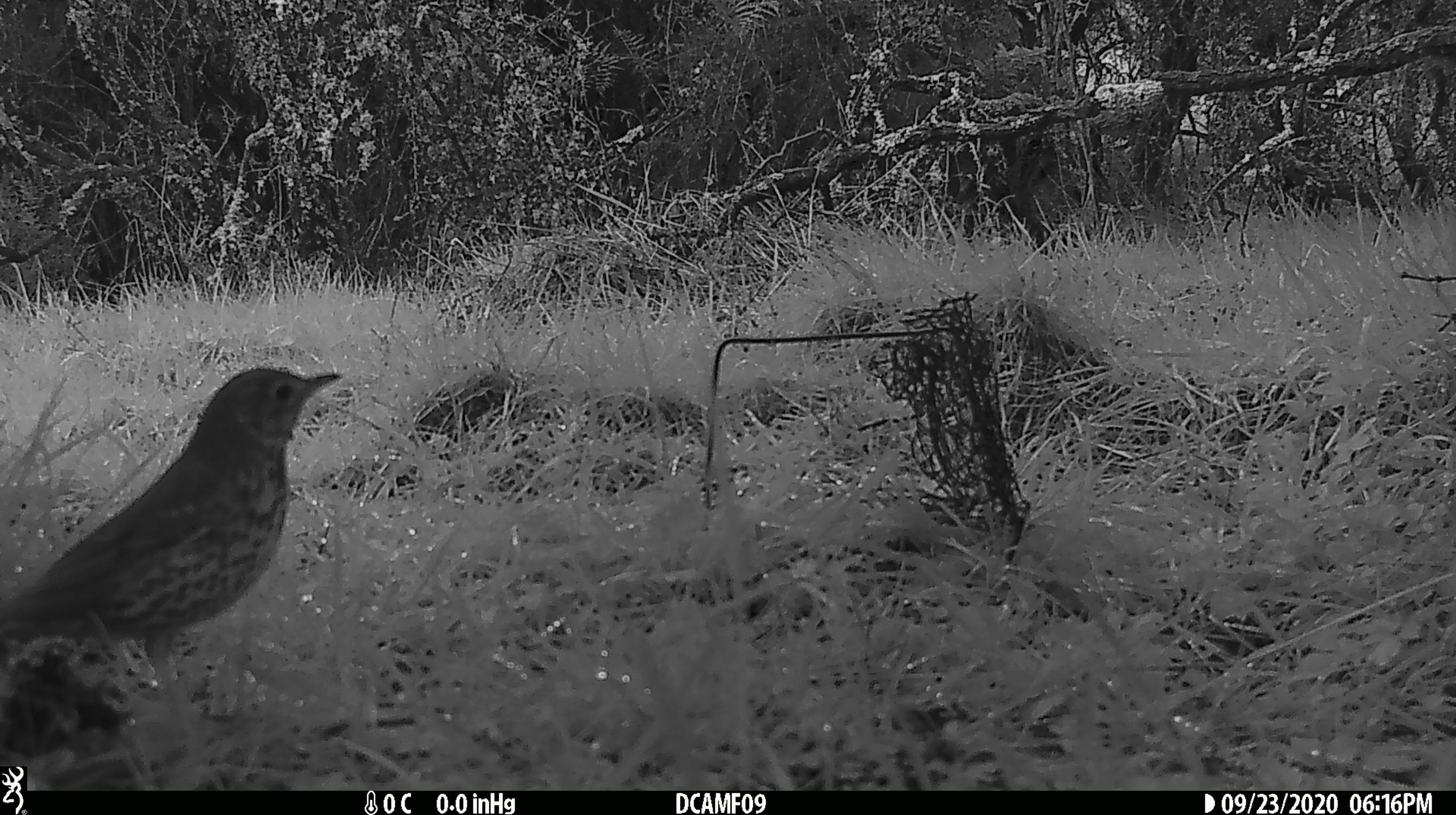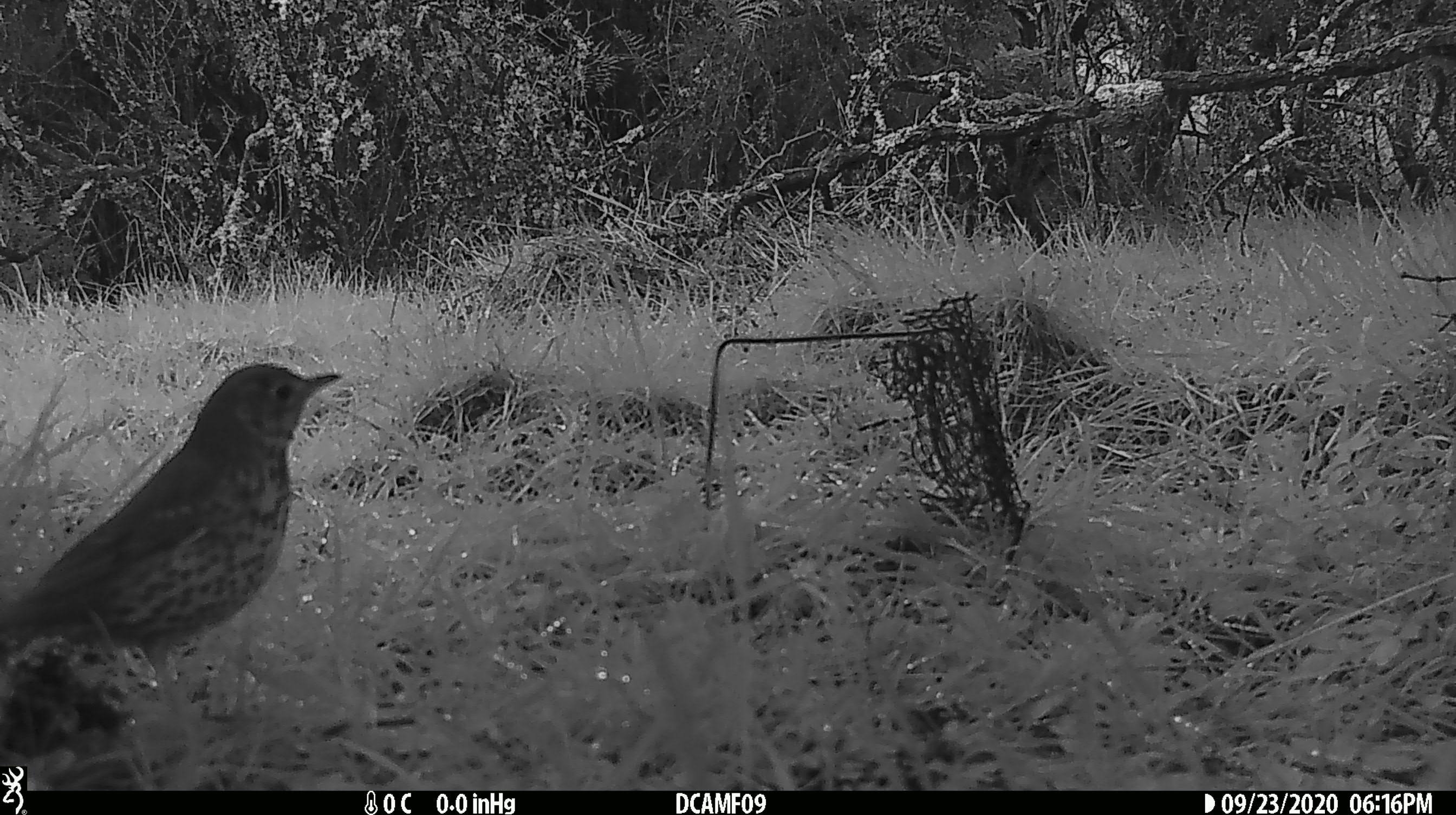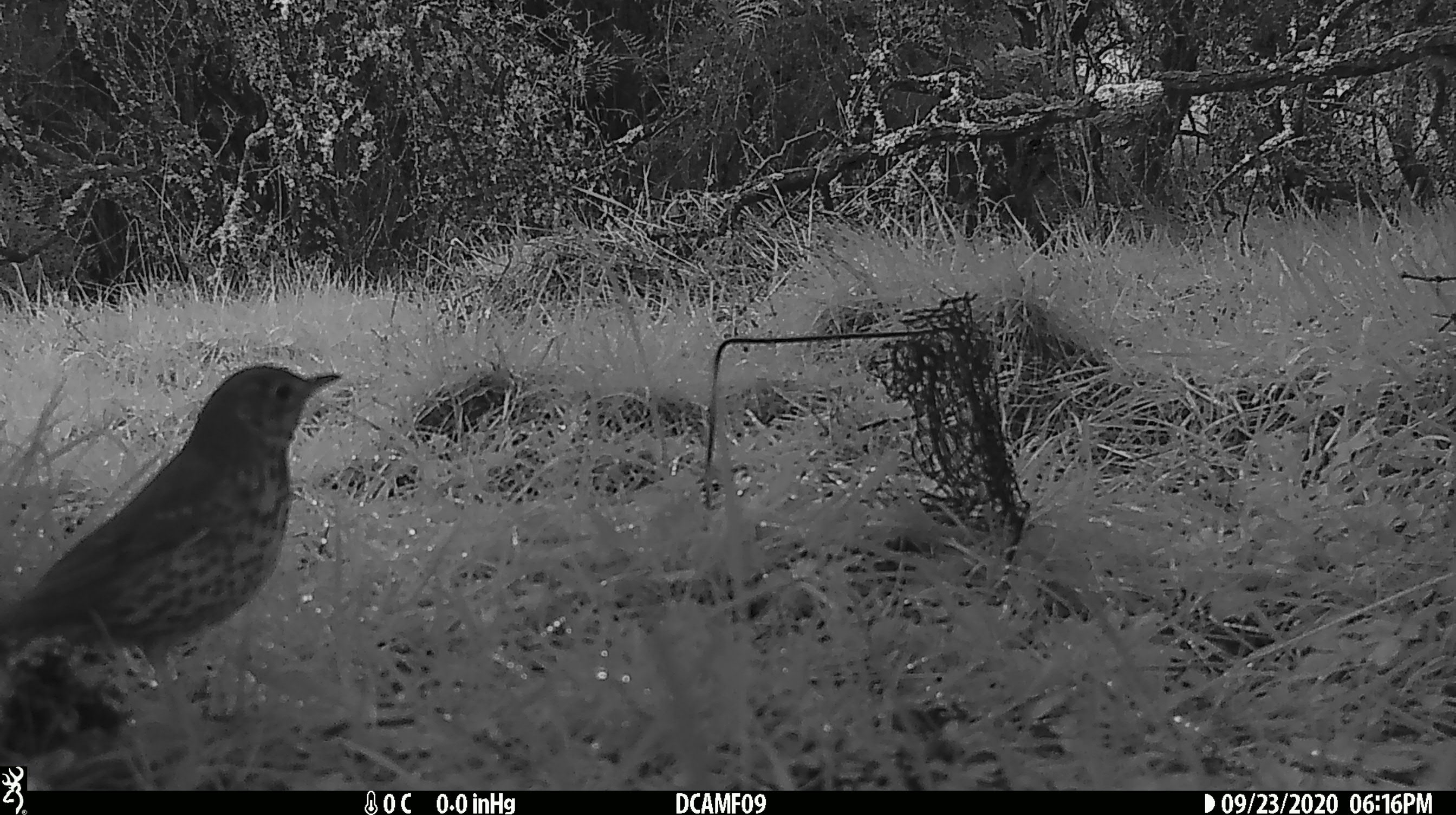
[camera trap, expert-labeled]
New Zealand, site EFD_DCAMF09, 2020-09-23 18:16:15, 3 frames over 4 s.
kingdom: Animalia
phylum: Chordata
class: Aves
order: Passeriformes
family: Turdidae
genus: Turdus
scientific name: Turdus philomelos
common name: song thrush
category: thrush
Thrush (song thrush) (Turdus philomelos).